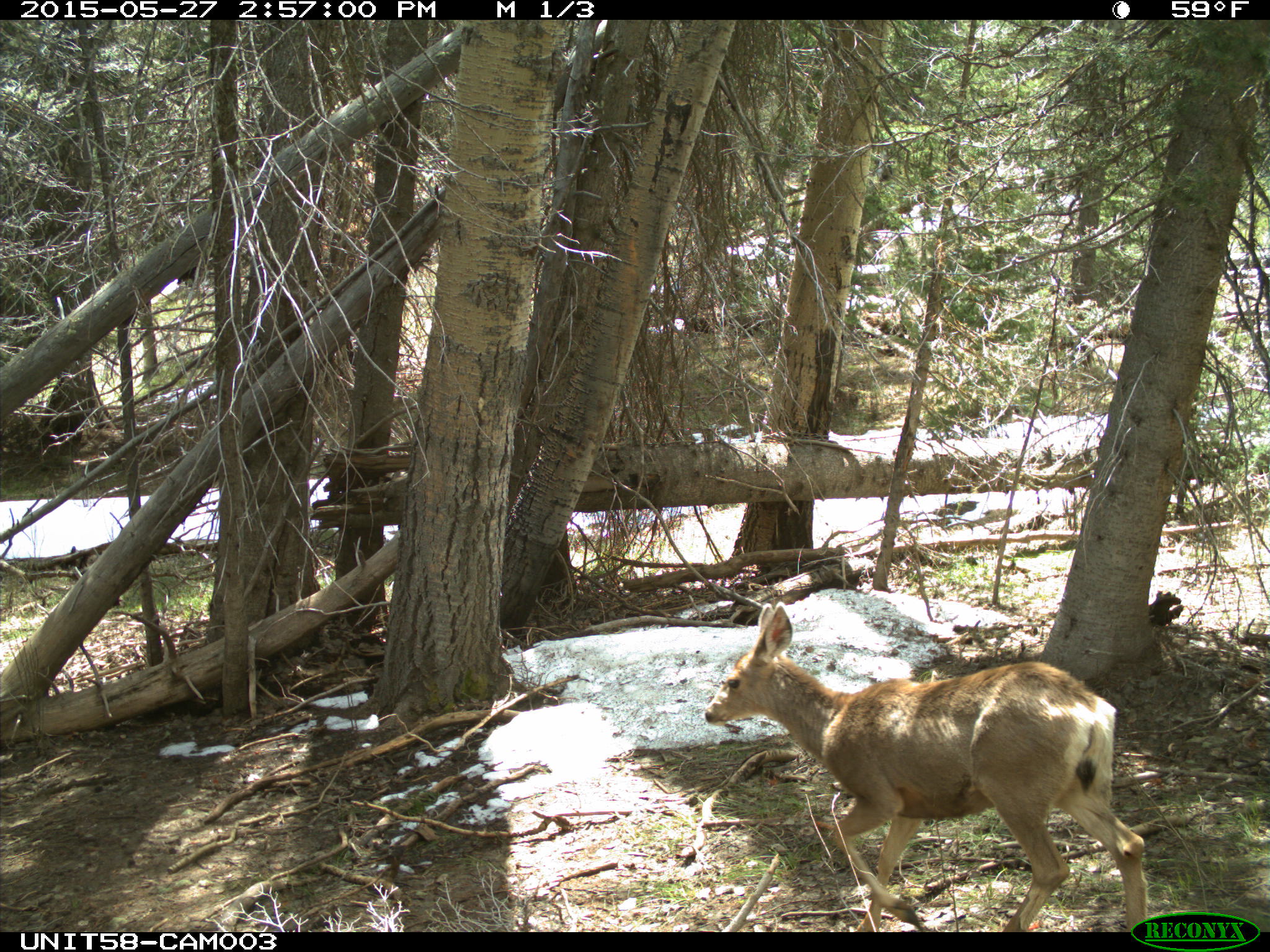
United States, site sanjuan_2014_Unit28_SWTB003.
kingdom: Animalia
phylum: Chordata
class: Mammalia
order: Artiodactyla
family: Cervidae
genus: Odocoileus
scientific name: Odocoileus hemionus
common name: mule deer